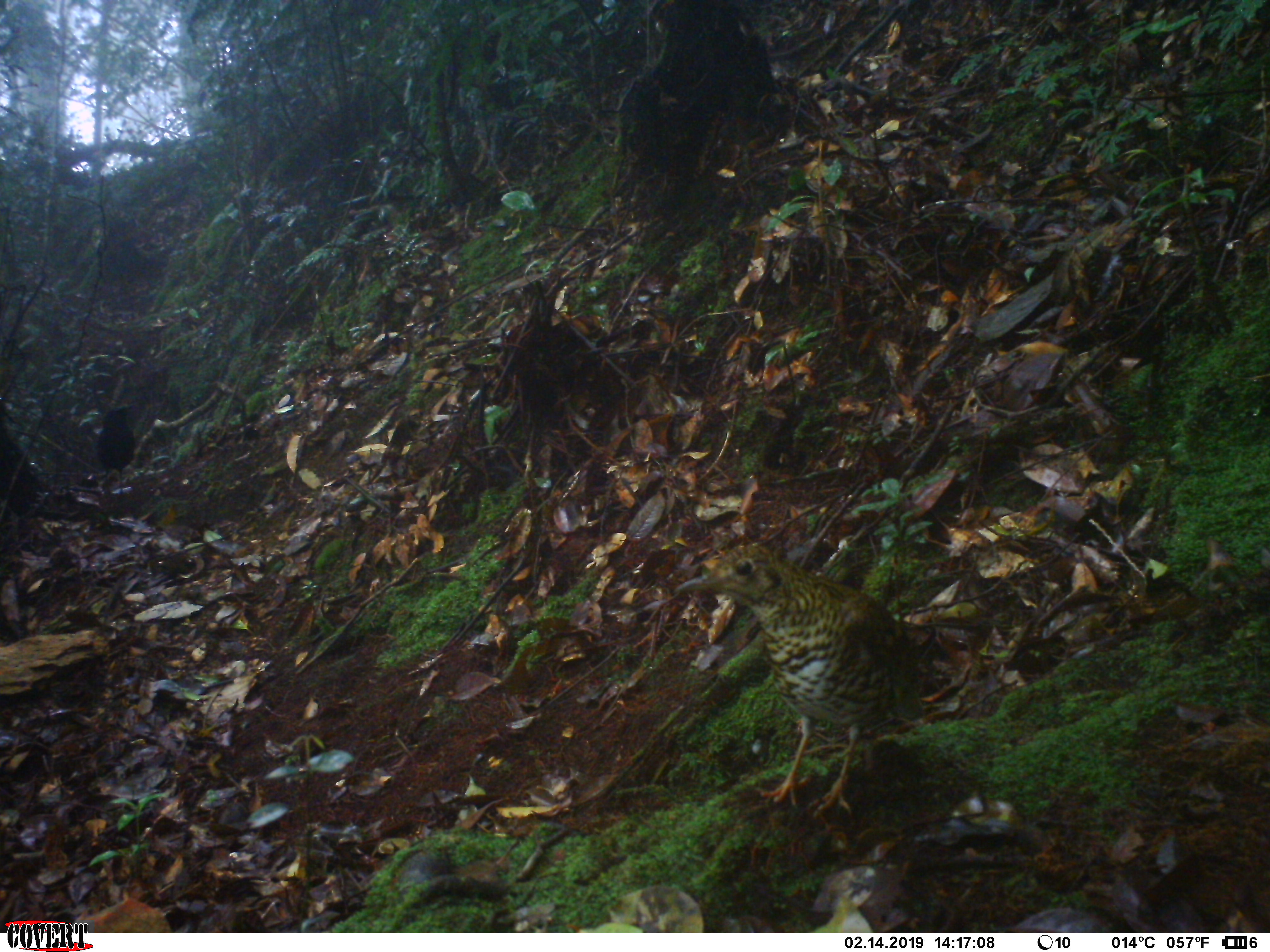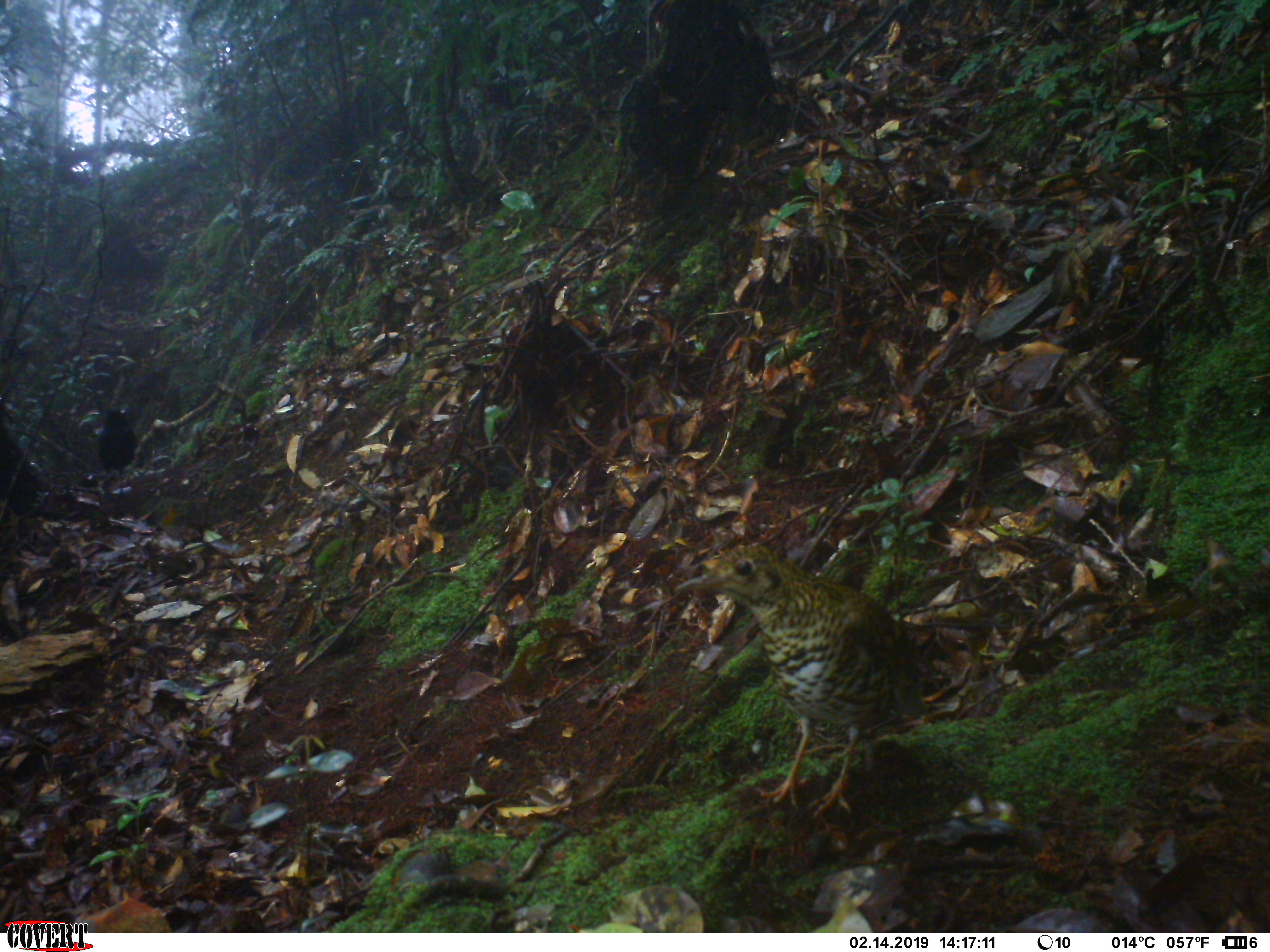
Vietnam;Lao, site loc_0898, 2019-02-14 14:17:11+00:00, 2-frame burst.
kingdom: Animalia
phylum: Chordata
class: Aves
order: Passeriformes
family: Turdidae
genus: Zoothera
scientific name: Zoothera dauma dauma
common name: scaly thrush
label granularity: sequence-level